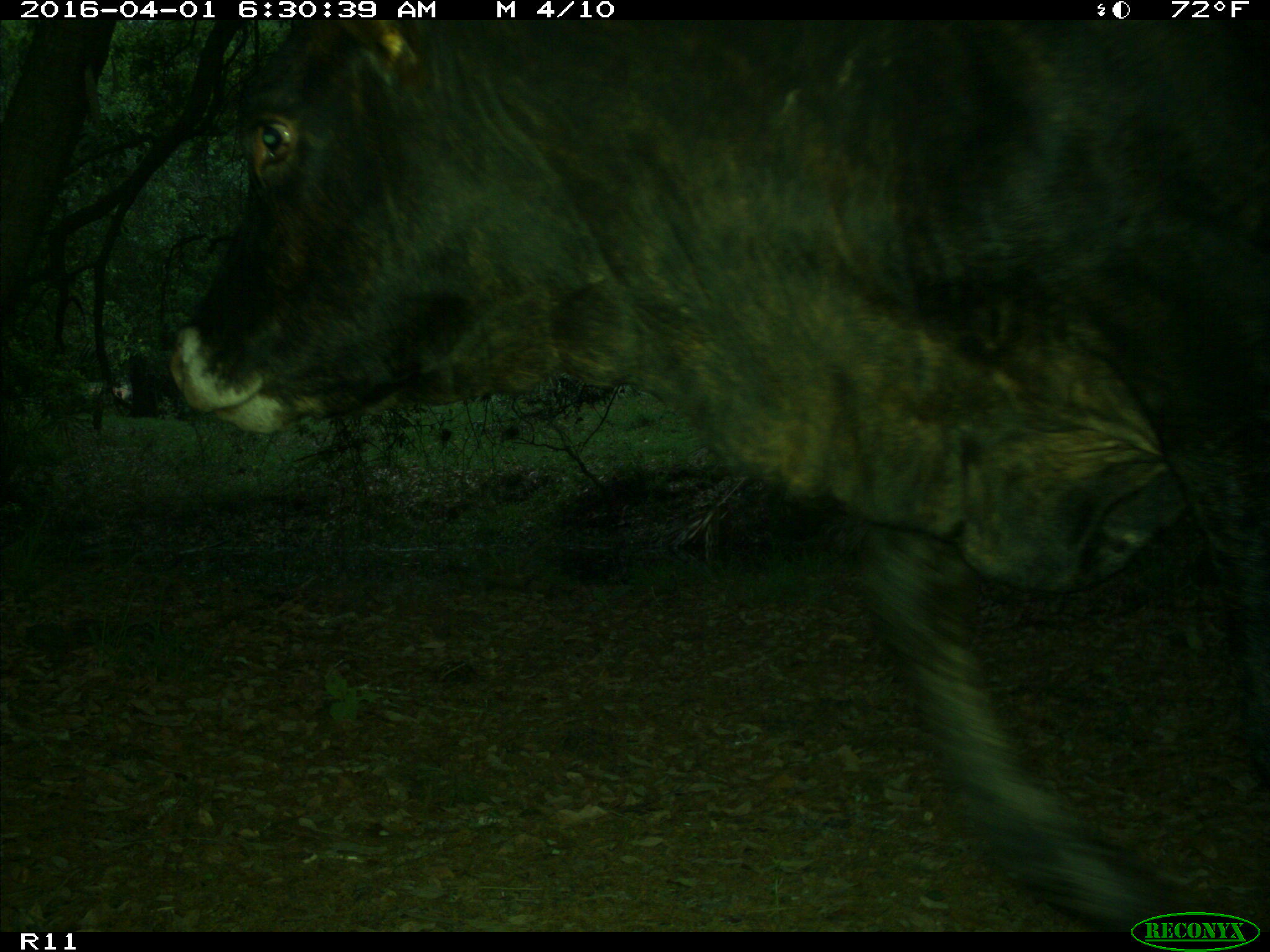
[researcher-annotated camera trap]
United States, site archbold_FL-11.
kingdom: Animalia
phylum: Chordata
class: Mammalia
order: Artiodactyla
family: Bovidae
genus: Bos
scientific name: Bos taurus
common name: domestic cow